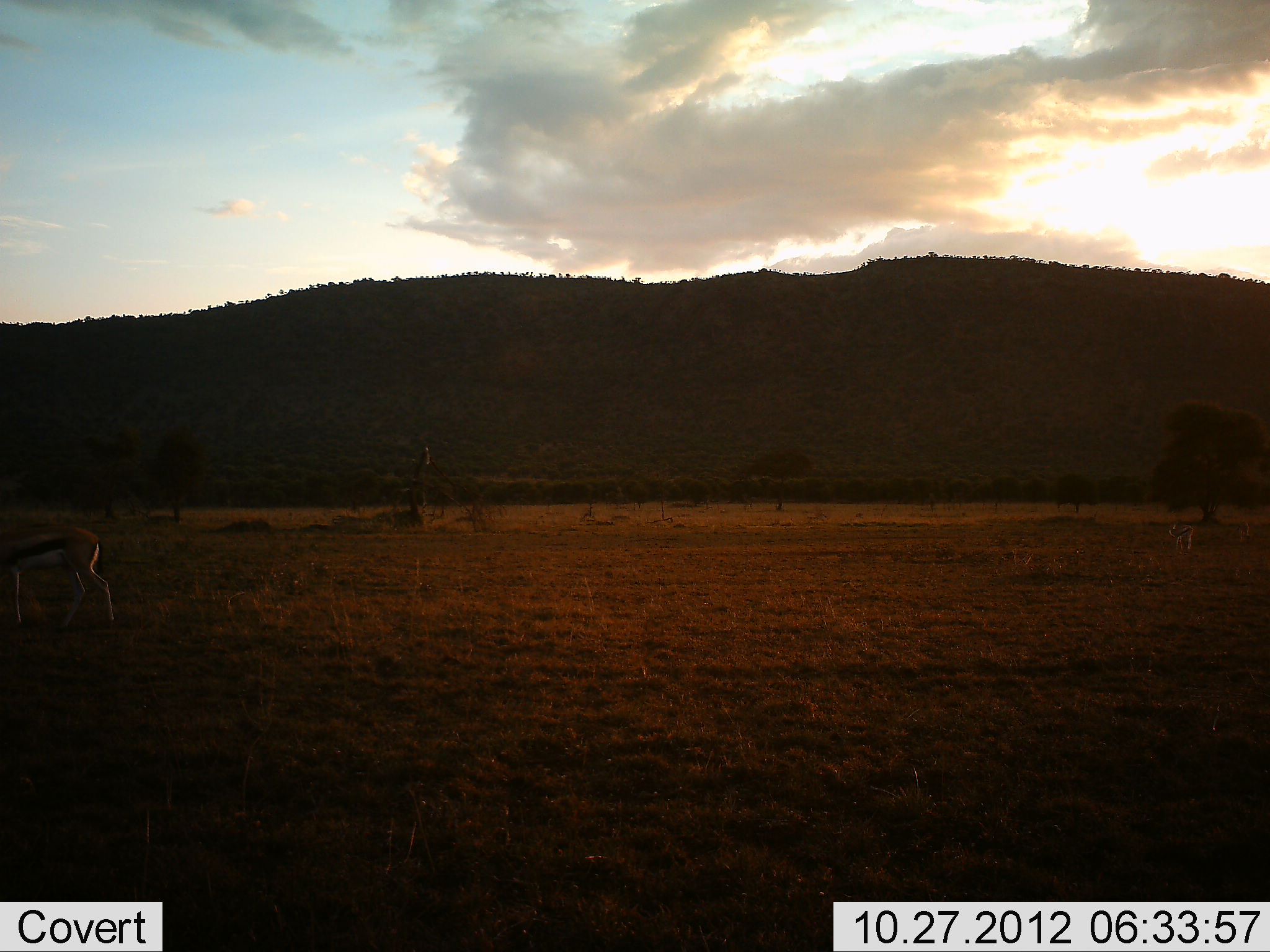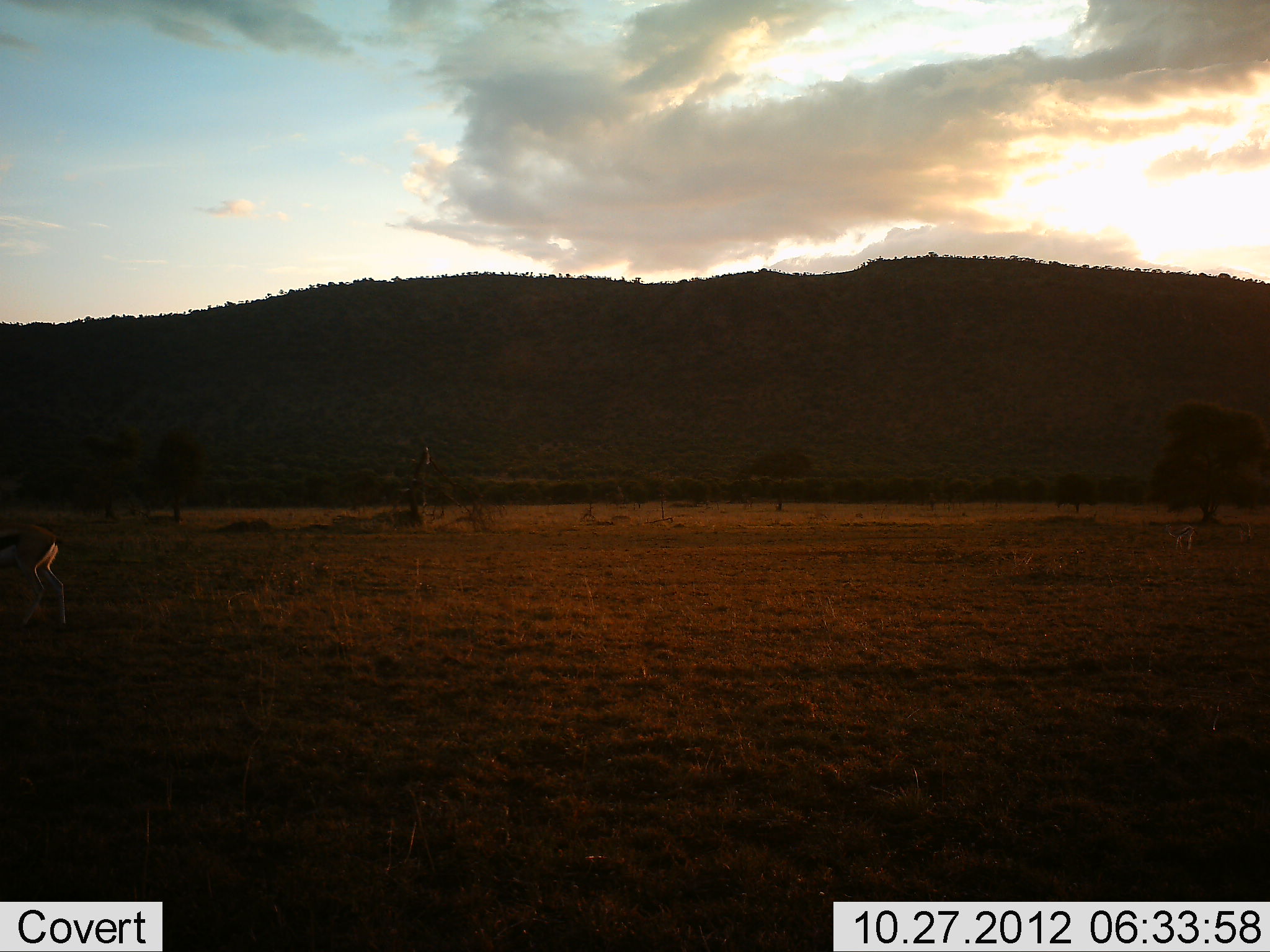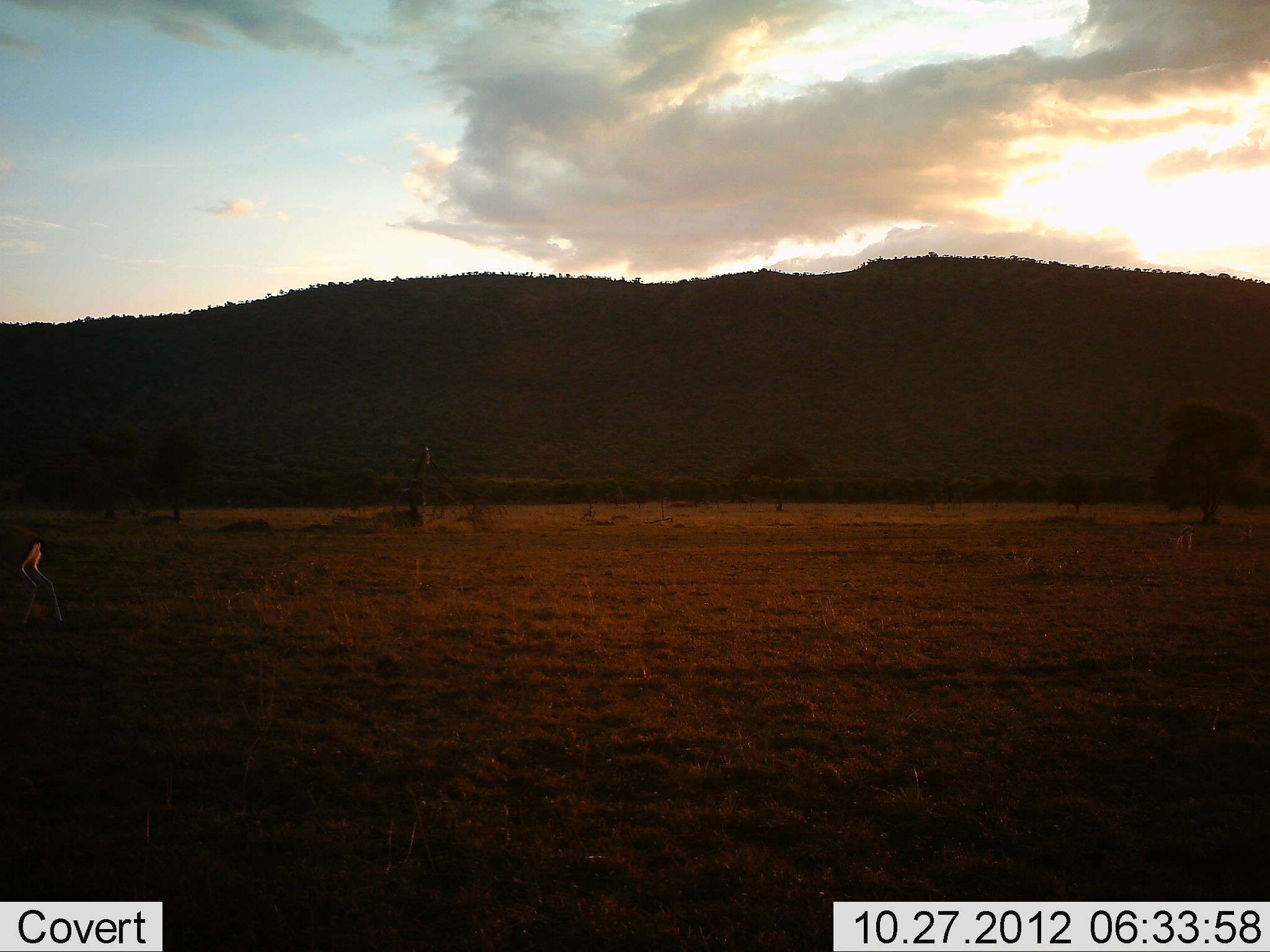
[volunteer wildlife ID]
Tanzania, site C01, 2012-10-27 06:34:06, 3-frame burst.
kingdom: Animalia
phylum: Chordata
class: Mammalia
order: Artiodactyla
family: Bovidae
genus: Eudorcas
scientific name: Eudorcas thomsonii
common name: thomson's gazelle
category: gazellethomsons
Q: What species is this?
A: Gazellethomsons (thomson's gazelle) (Eudorcas thomsonii).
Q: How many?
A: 1.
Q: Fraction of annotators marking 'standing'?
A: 10%.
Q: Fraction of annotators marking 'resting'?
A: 0%.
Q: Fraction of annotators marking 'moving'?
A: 100%.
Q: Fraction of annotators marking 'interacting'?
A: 0%.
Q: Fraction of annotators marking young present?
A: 0%.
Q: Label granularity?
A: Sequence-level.